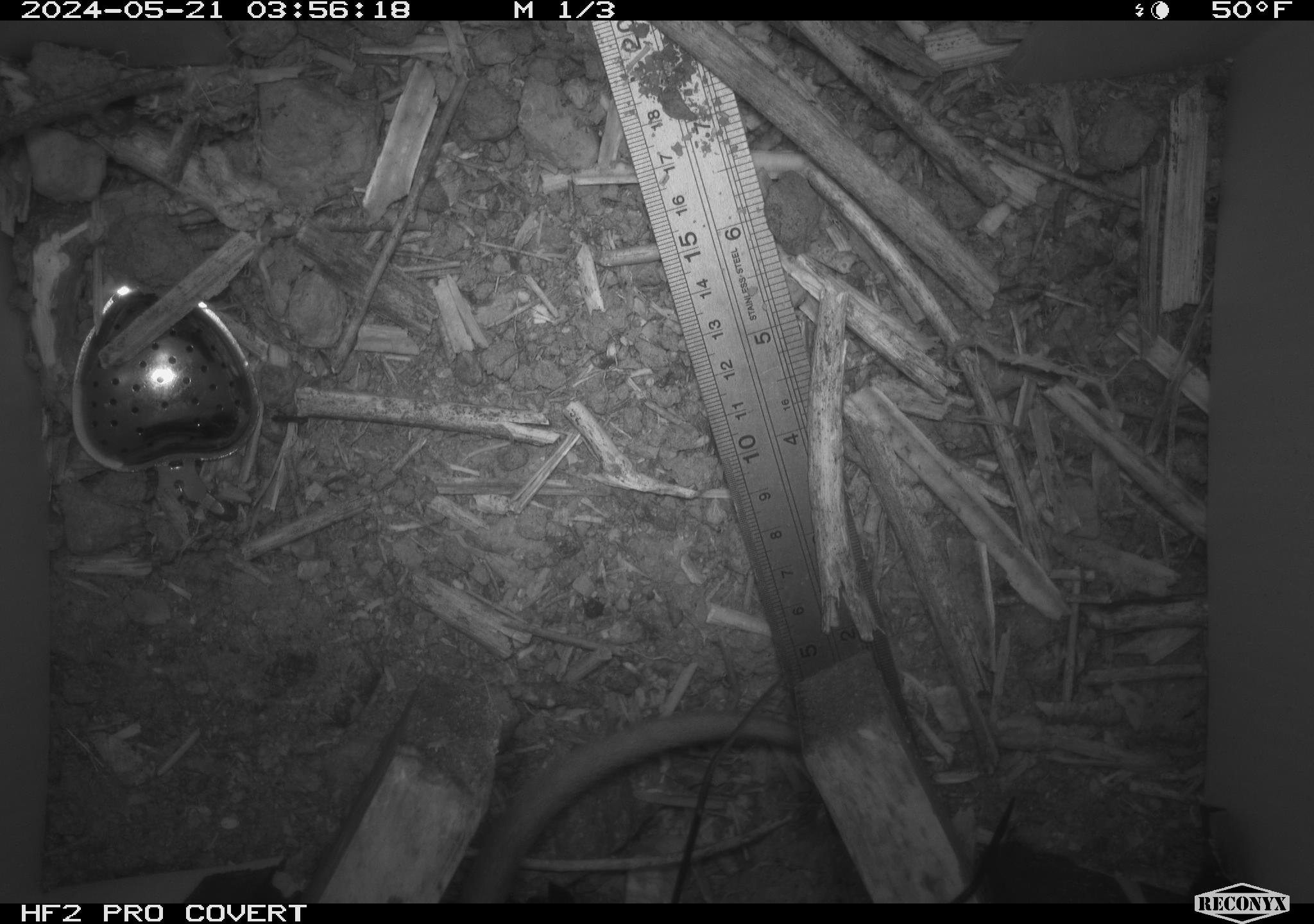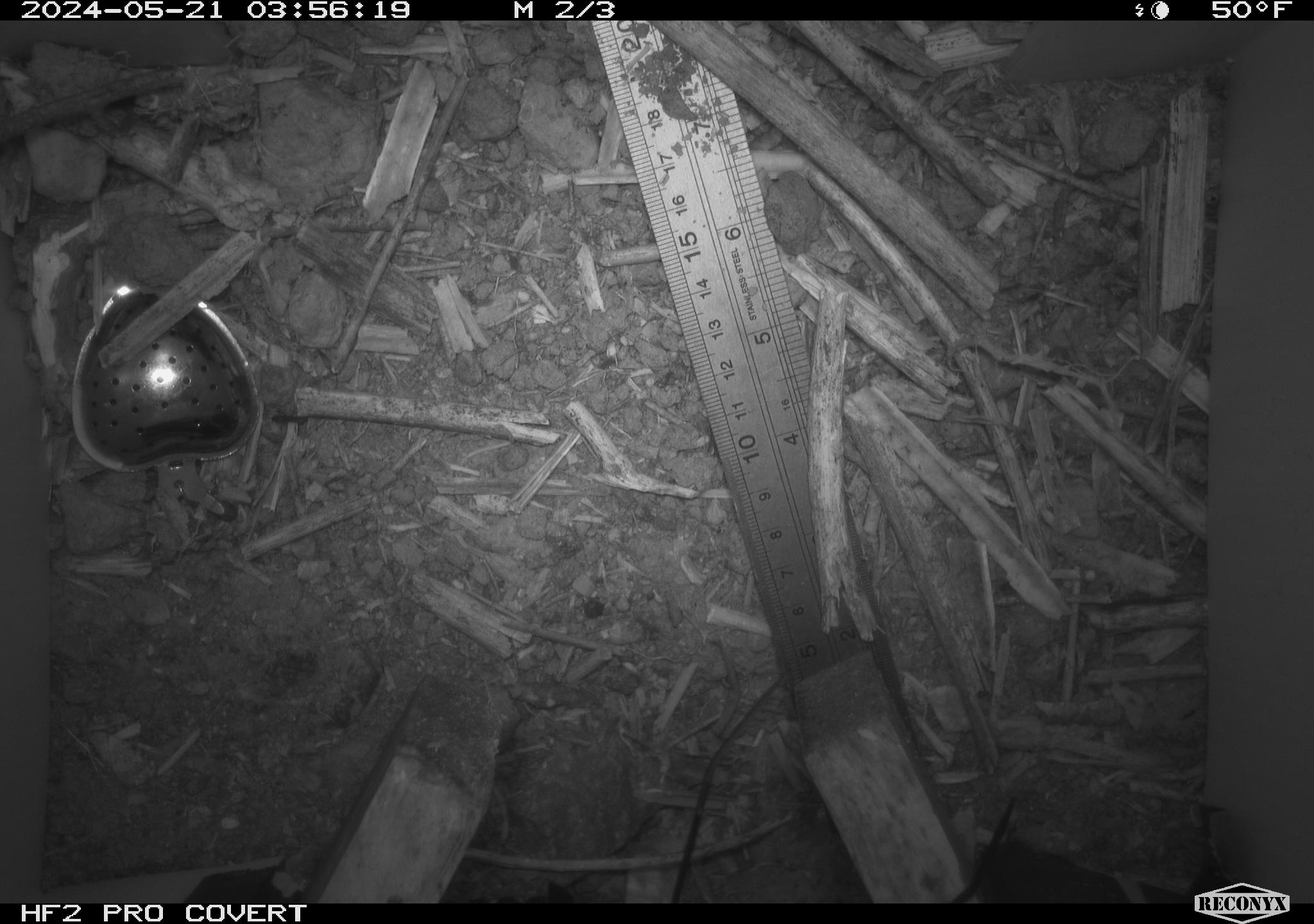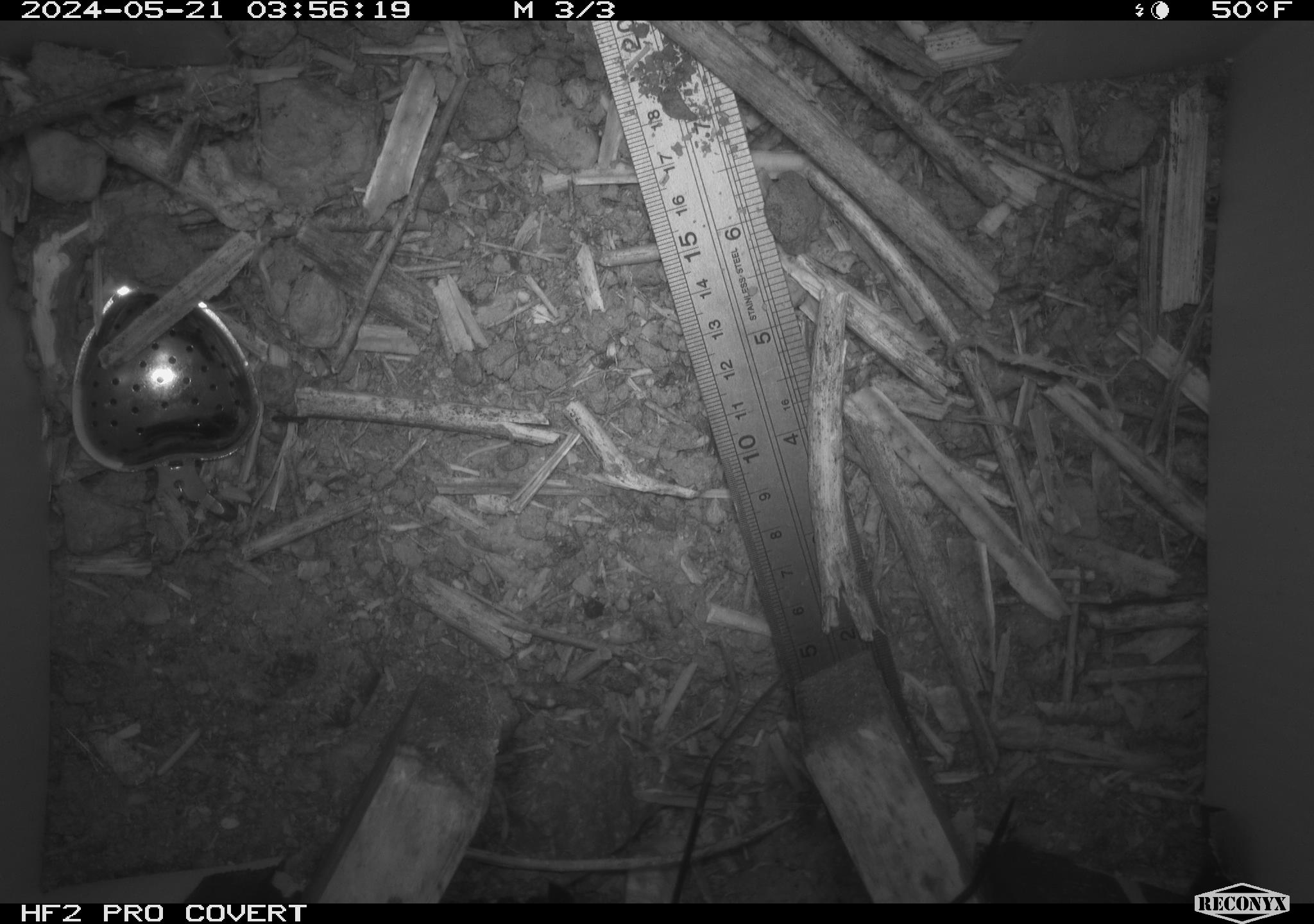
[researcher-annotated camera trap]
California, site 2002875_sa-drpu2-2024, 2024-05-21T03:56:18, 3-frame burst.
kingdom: Animalia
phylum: Chordata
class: Mammalia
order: Rodentia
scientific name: Rodentia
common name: rodent